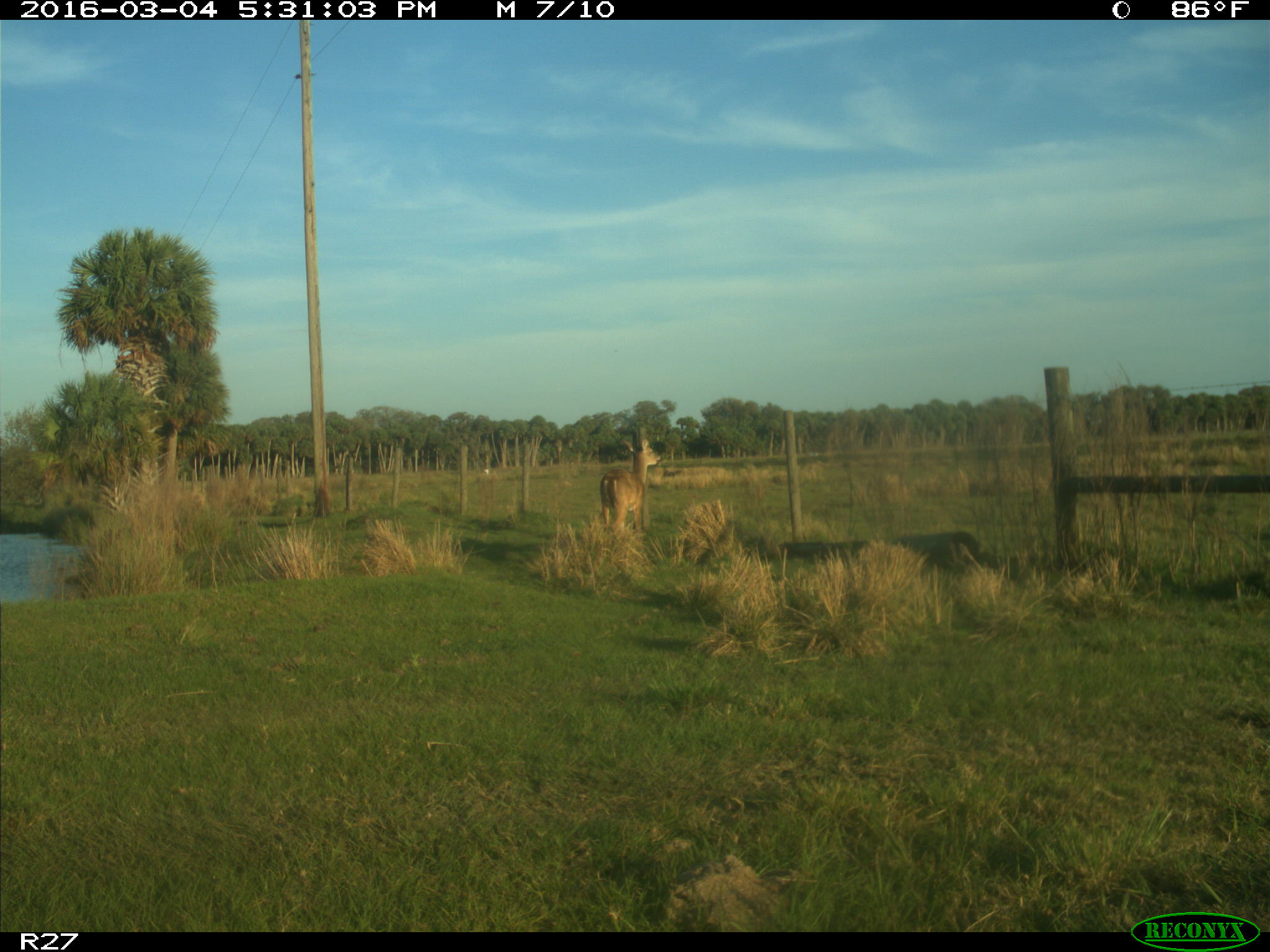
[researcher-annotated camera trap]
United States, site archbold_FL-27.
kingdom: Animalia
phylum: Chordata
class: Mammalia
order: Artiodactyla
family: Cervidae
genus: Odocoileus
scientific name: Odocoileus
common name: deer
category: unidentified deer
Unidentified deer (deer) (Odocoileus).